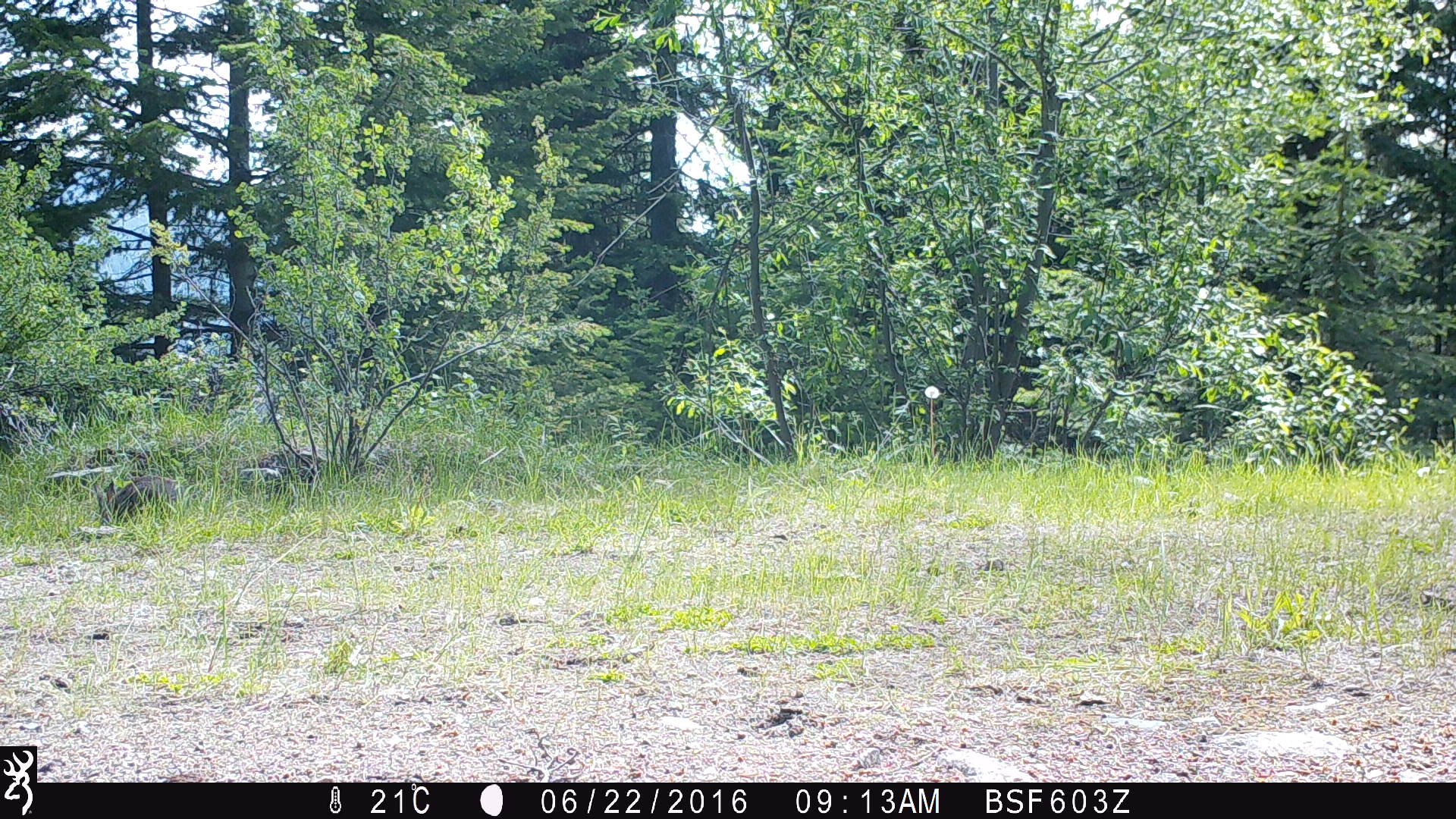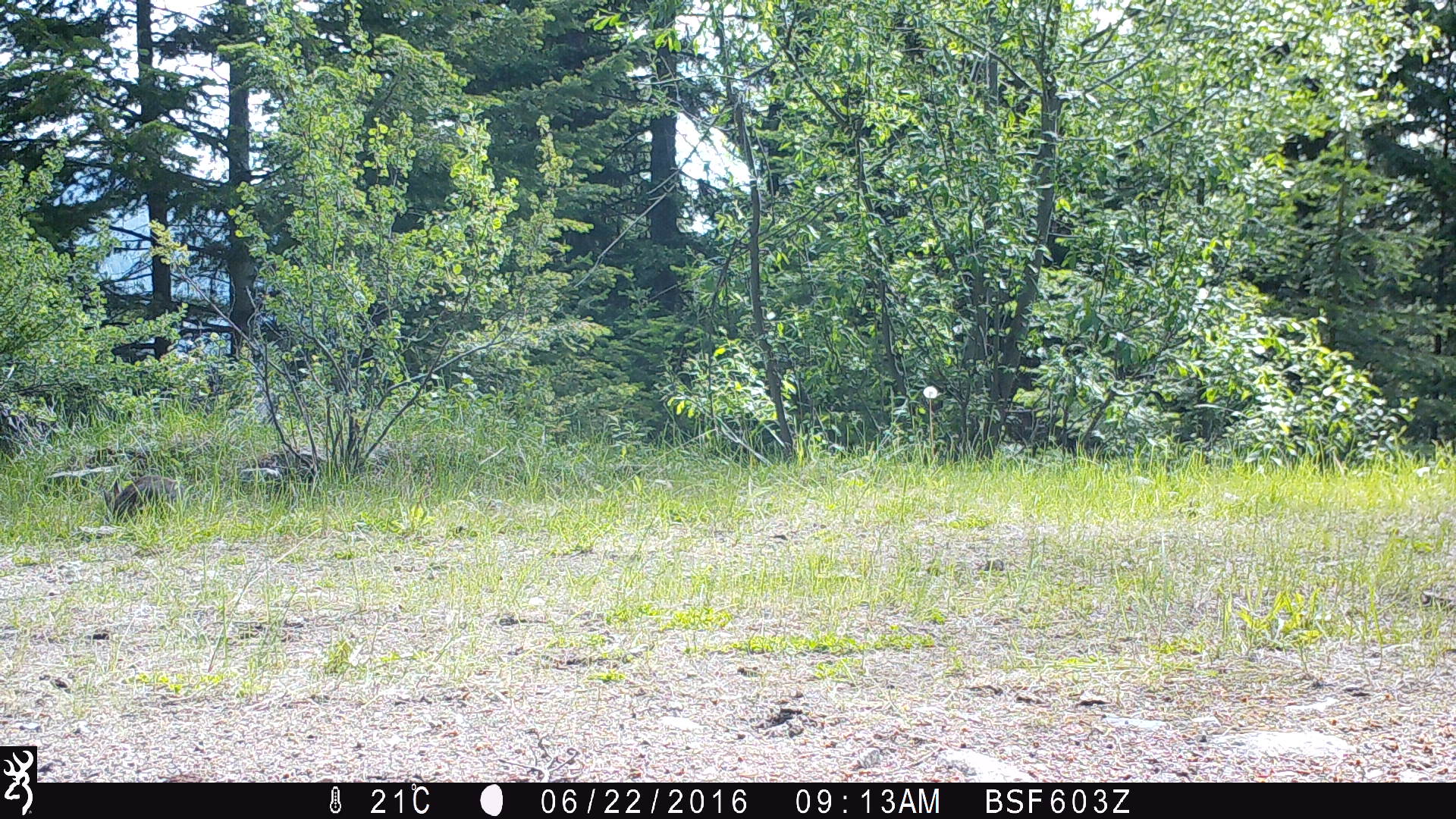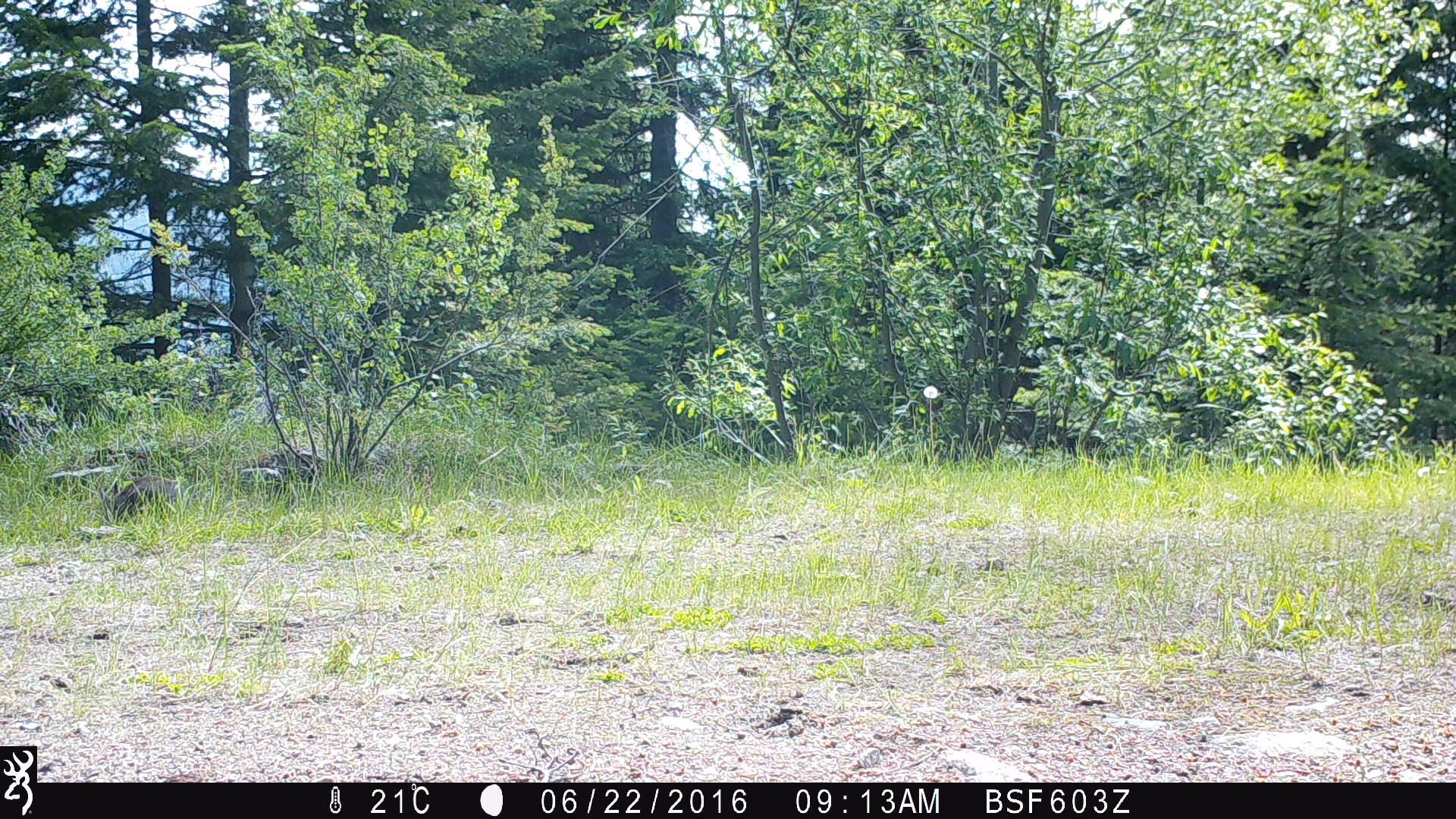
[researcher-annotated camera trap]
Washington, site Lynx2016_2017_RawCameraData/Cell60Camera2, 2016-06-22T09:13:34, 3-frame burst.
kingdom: Animalia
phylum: Chordata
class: Mammalia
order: Lagomorpha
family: Leporidae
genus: Lepus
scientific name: Lepus americanus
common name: snowshoe hare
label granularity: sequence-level